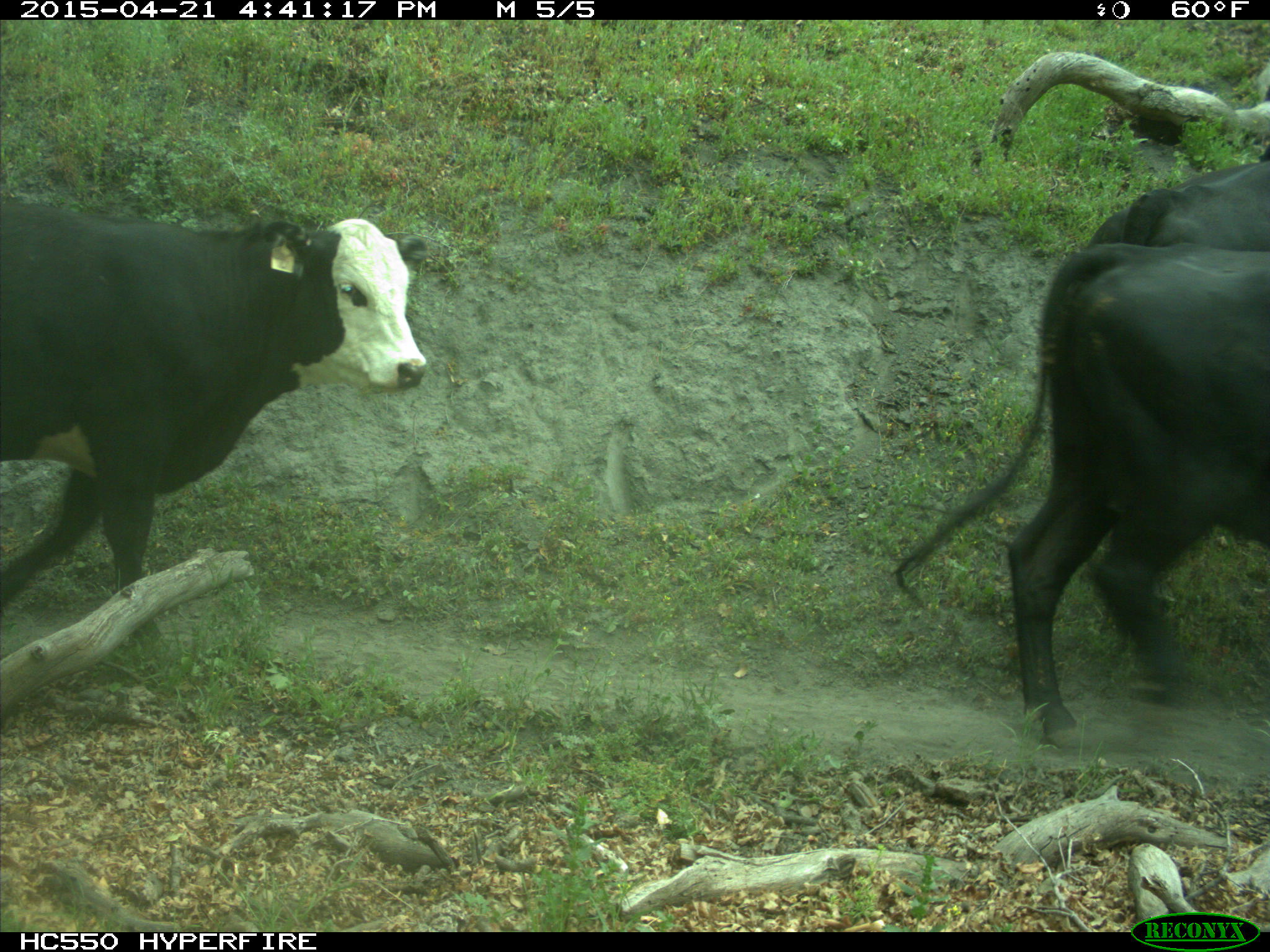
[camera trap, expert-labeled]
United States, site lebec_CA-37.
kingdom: Animalia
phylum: Chordata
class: Mammalia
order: Artiodactyla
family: Bovidae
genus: Bos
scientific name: Bos taurus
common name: domestic cow